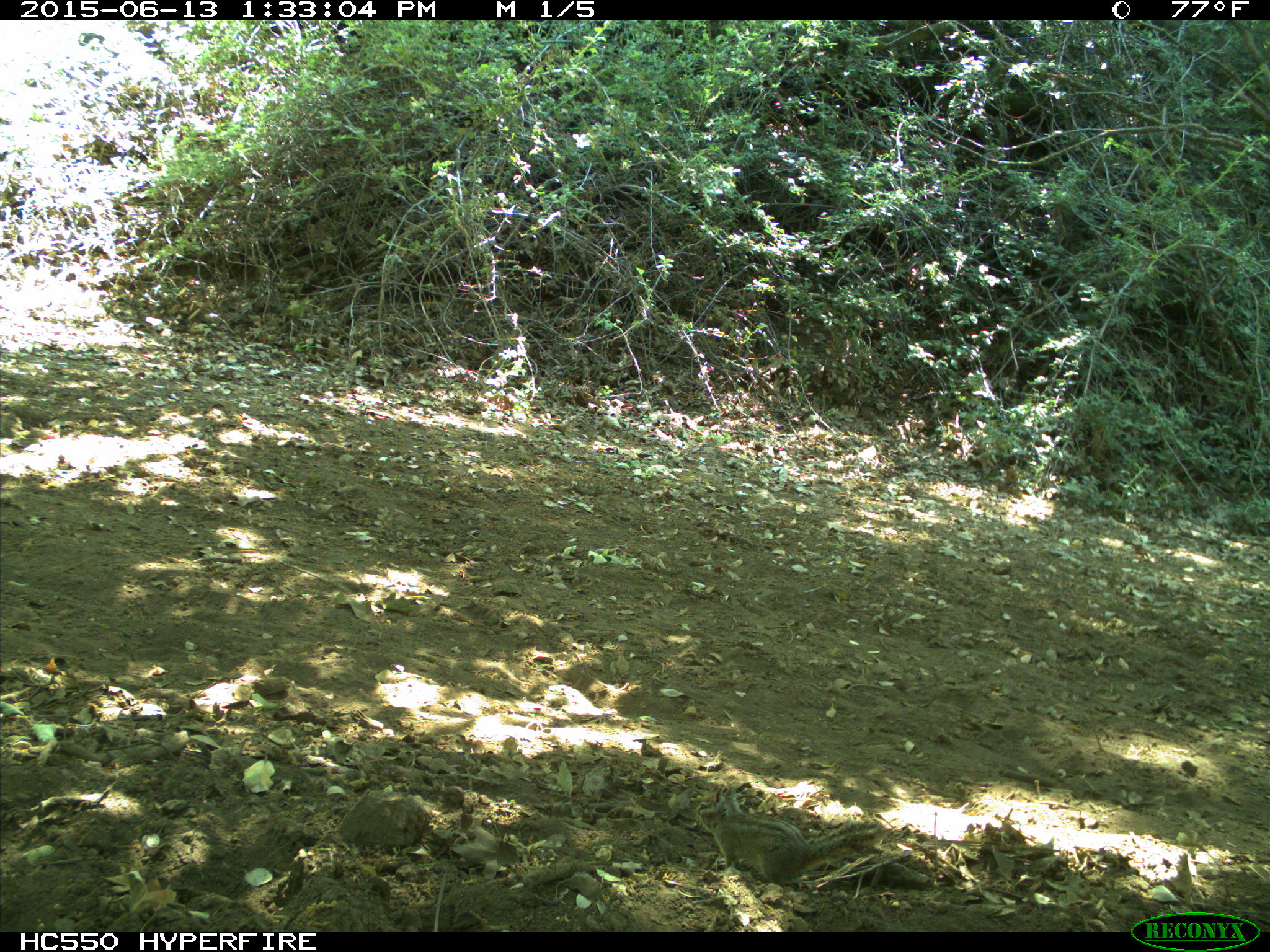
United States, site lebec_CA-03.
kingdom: Animalia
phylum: Chordata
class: Mammalia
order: Rodentia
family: Sciuridae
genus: Tamias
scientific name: Tamias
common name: chipmunk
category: unidentified chipmunk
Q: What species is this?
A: Unidentified chipmunk (chipmunk) (Tamias).